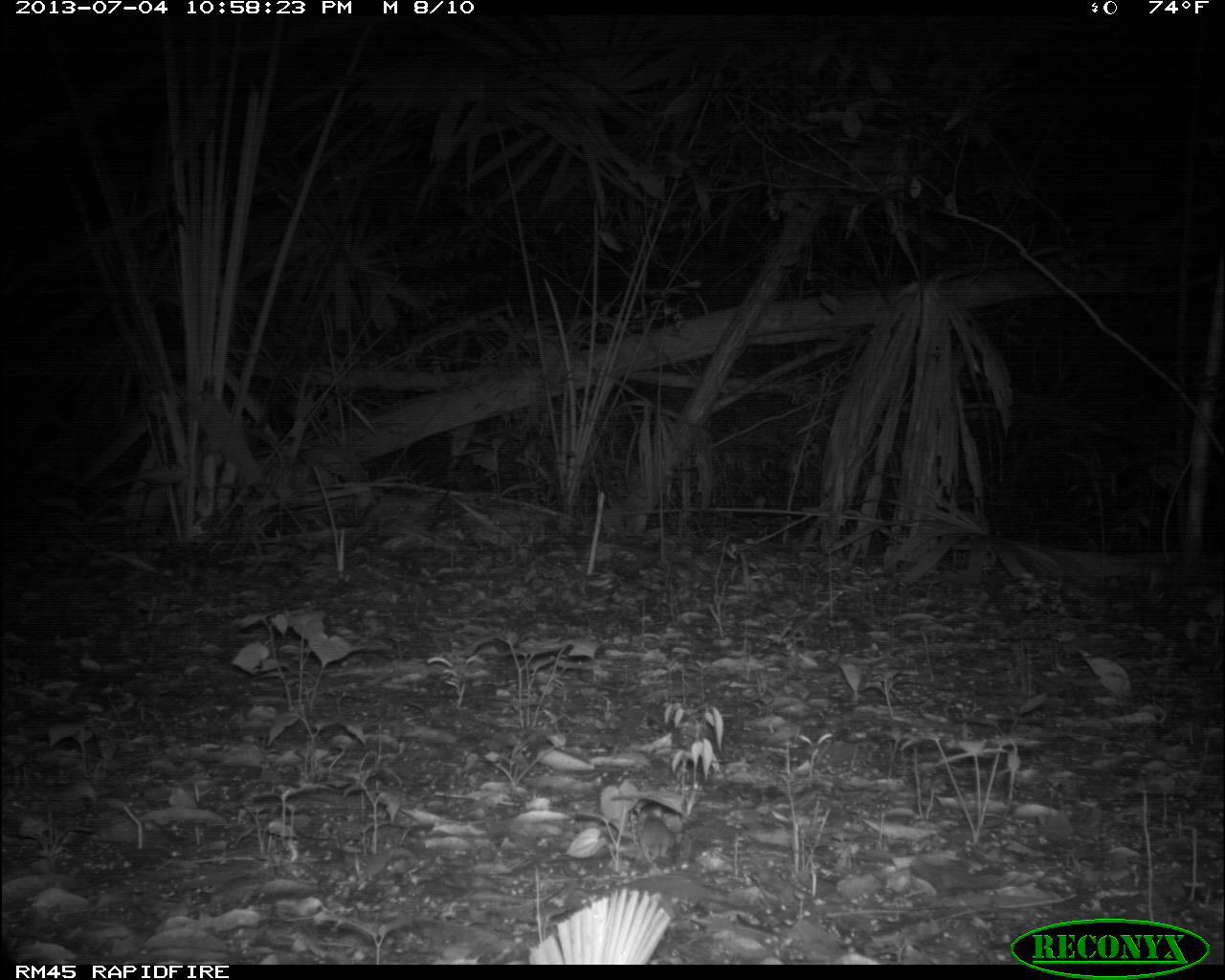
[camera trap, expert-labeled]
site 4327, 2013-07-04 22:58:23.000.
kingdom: Animalia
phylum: Chordata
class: Mammalia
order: Rodentia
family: Cricetidae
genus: Peromyscus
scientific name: Peromyscus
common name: deermice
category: peromyscus sp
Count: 1.